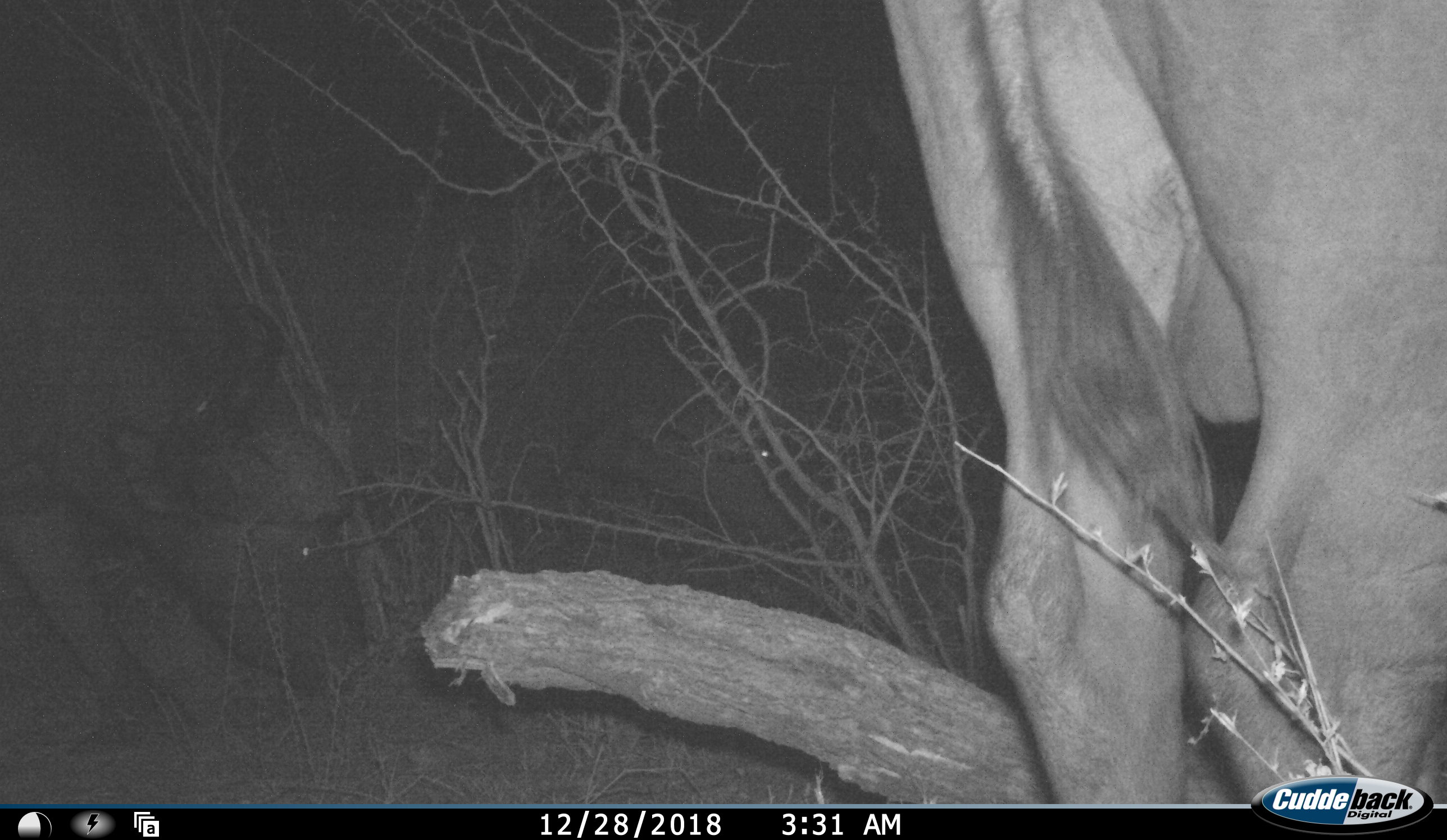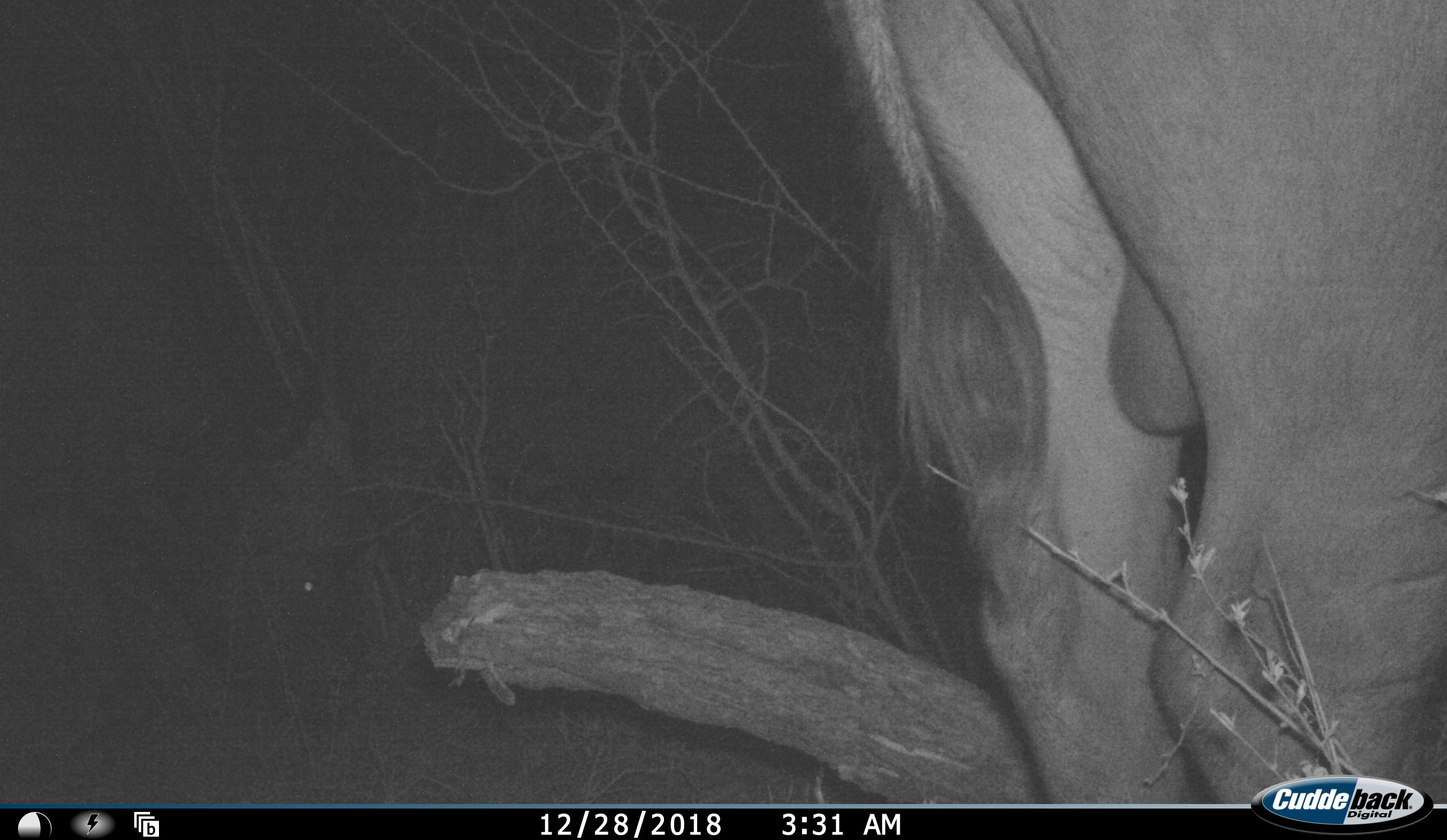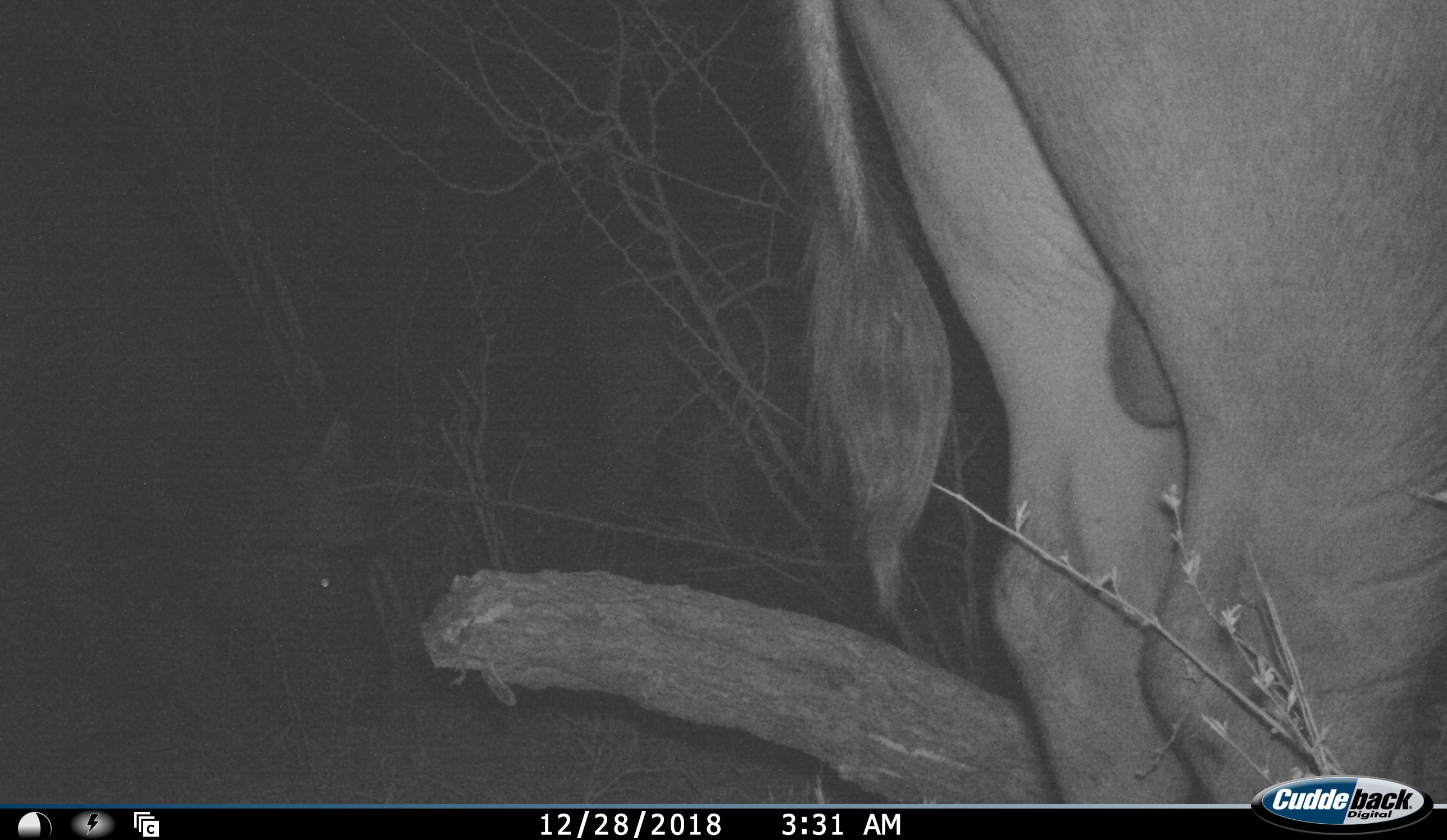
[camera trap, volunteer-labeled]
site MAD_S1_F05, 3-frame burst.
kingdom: Animalia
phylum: Chordata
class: Mammalia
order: Artiodactyla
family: Bovidae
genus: Syncerus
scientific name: Syncerus caffer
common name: african buffalo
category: buffalo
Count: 1.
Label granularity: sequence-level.